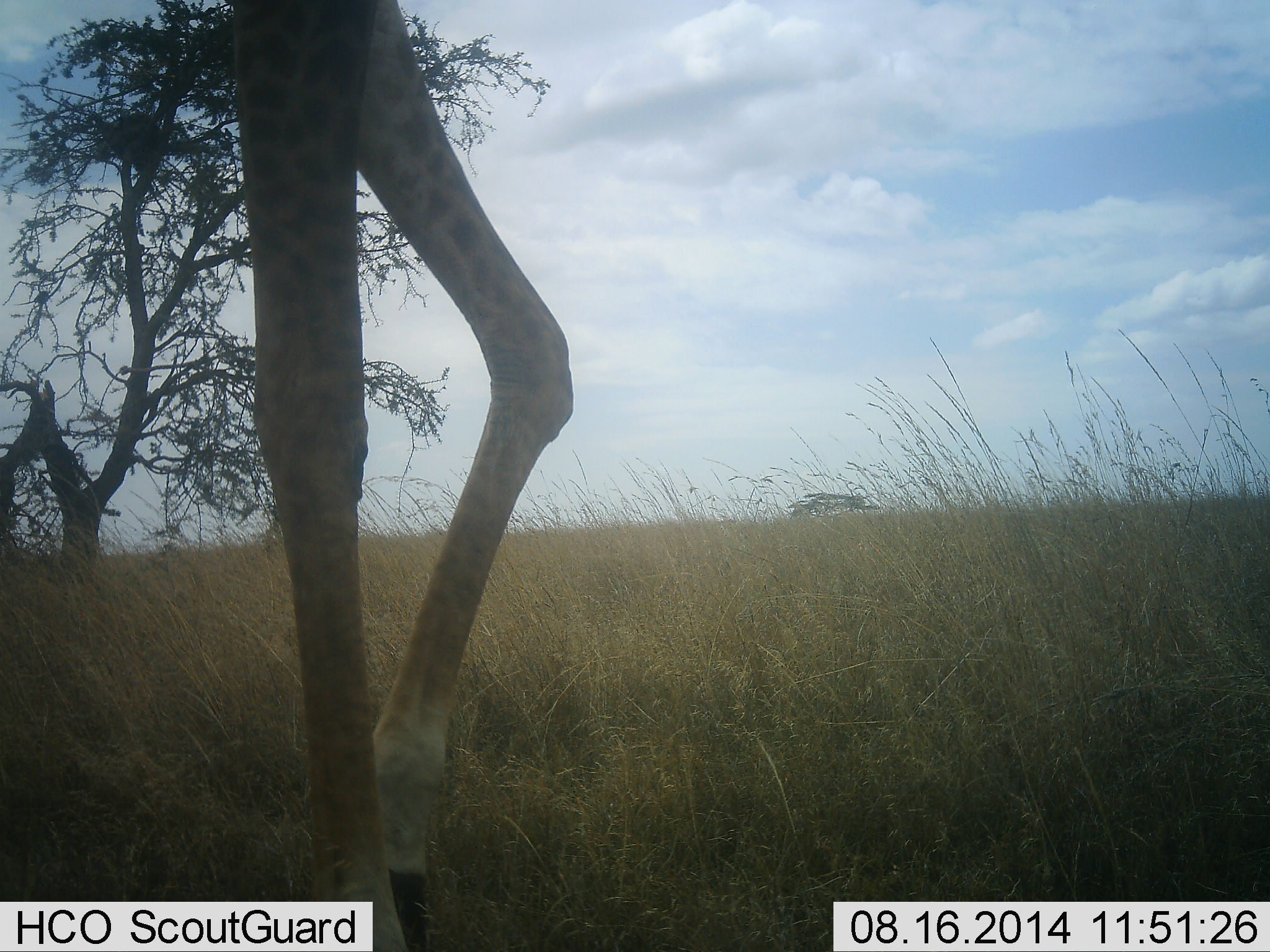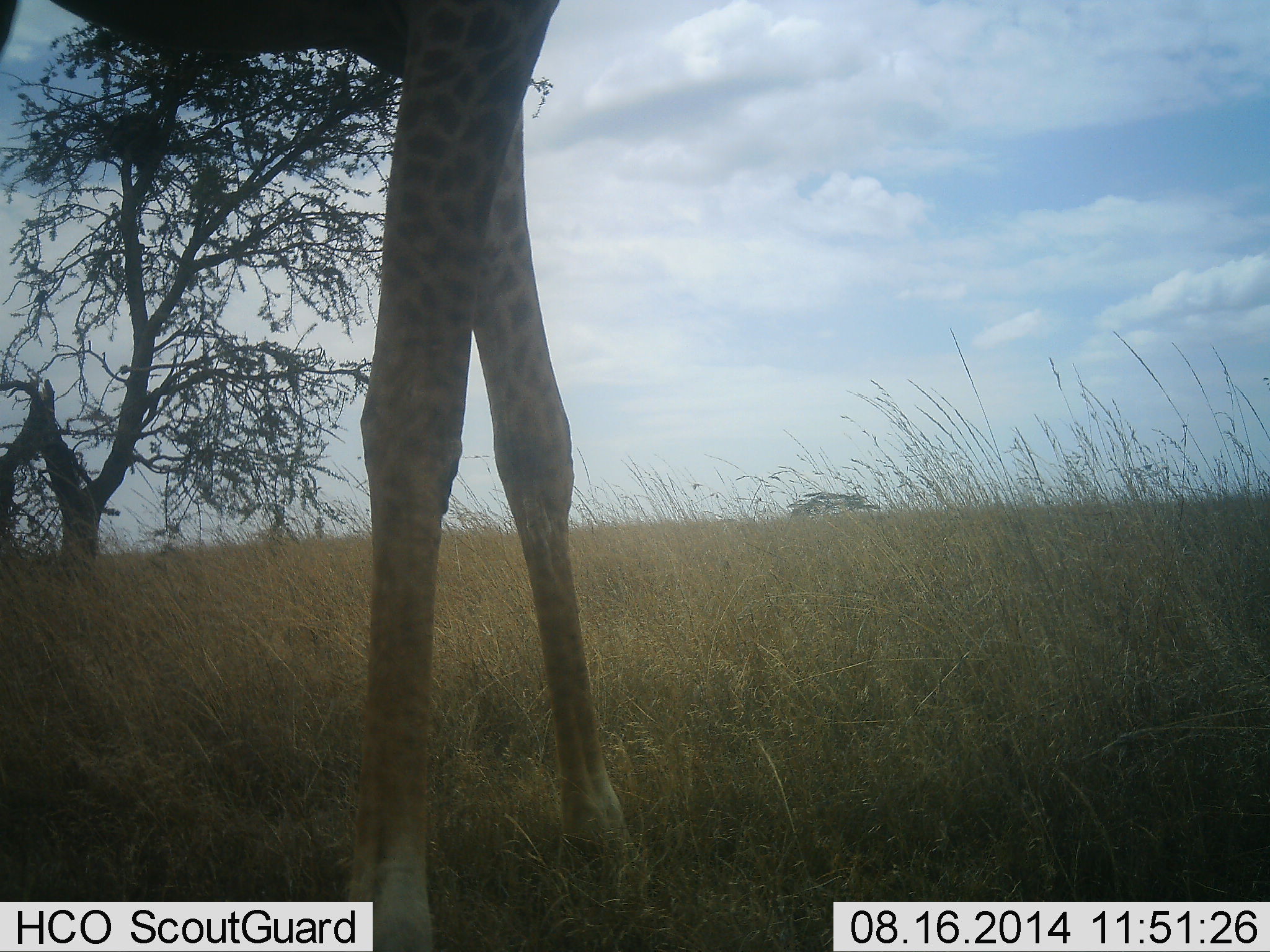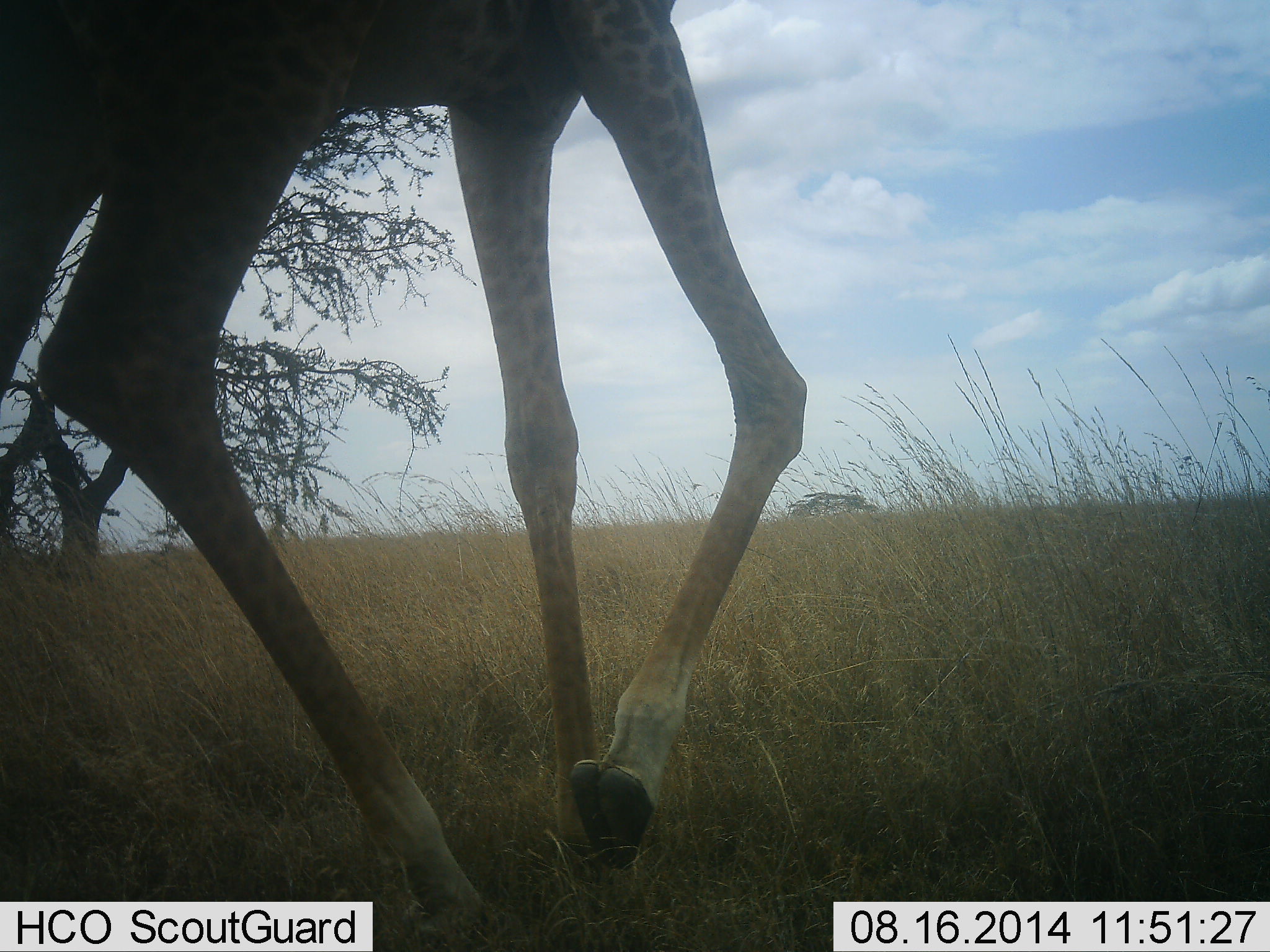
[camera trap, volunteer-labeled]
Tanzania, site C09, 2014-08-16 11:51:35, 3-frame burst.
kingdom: Animalia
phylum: Chordata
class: Mammalia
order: Artiodactyla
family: Giraffidae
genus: Giraffa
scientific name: Giraffa camelopardalis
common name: giraffe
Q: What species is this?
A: Giraffe (Giraffa camelopardalis).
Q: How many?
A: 1.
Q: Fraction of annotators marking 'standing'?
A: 40%.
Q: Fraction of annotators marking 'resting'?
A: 0%.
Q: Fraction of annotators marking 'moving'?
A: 60%.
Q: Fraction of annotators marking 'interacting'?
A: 0%.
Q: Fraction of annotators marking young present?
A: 0%.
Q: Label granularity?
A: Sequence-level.